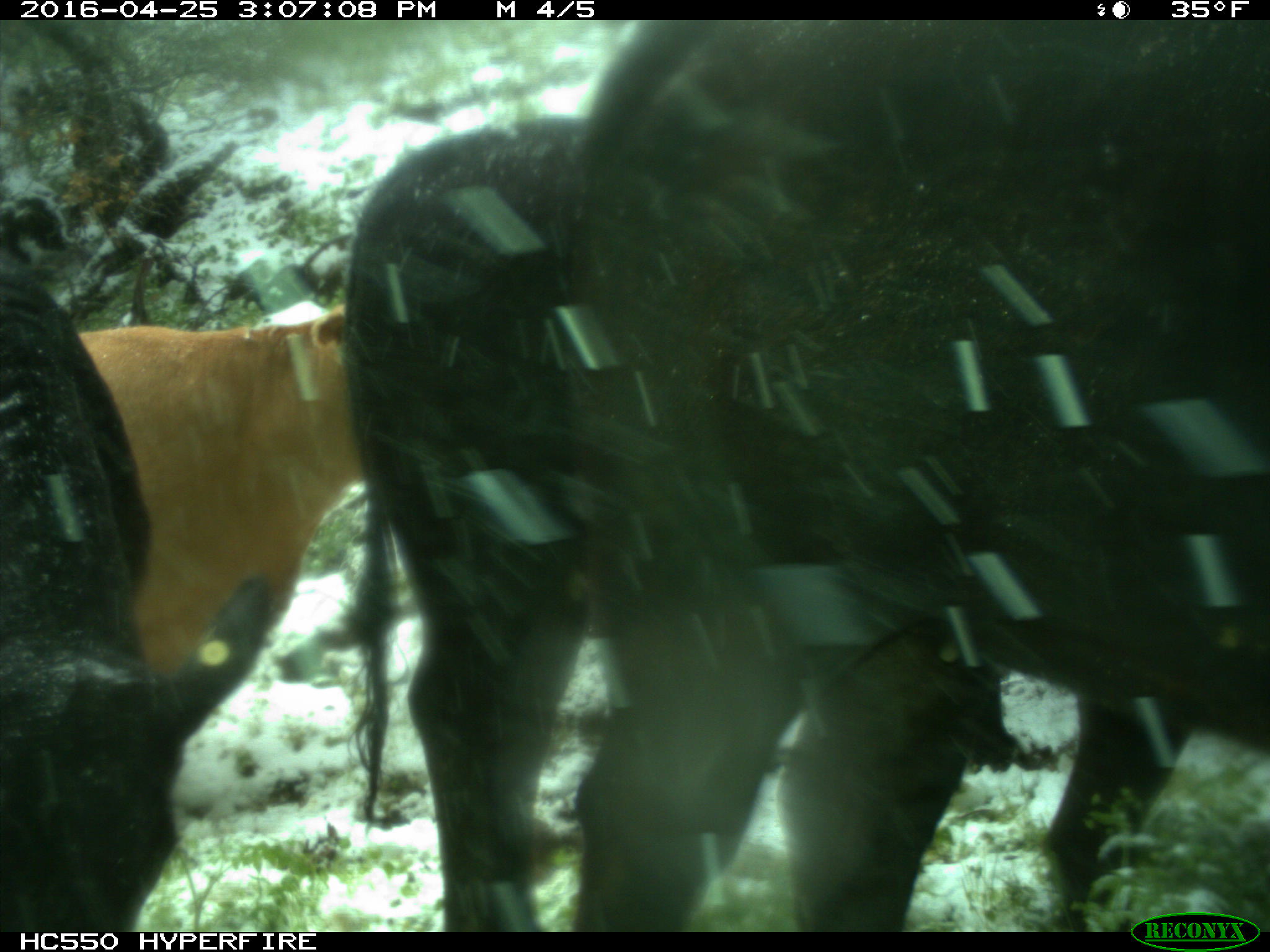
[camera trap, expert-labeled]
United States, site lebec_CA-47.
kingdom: Animalia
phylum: Chordata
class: Mammalia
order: Artiodactyla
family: Bovidae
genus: Bos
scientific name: Bos taurus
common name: domestic cow